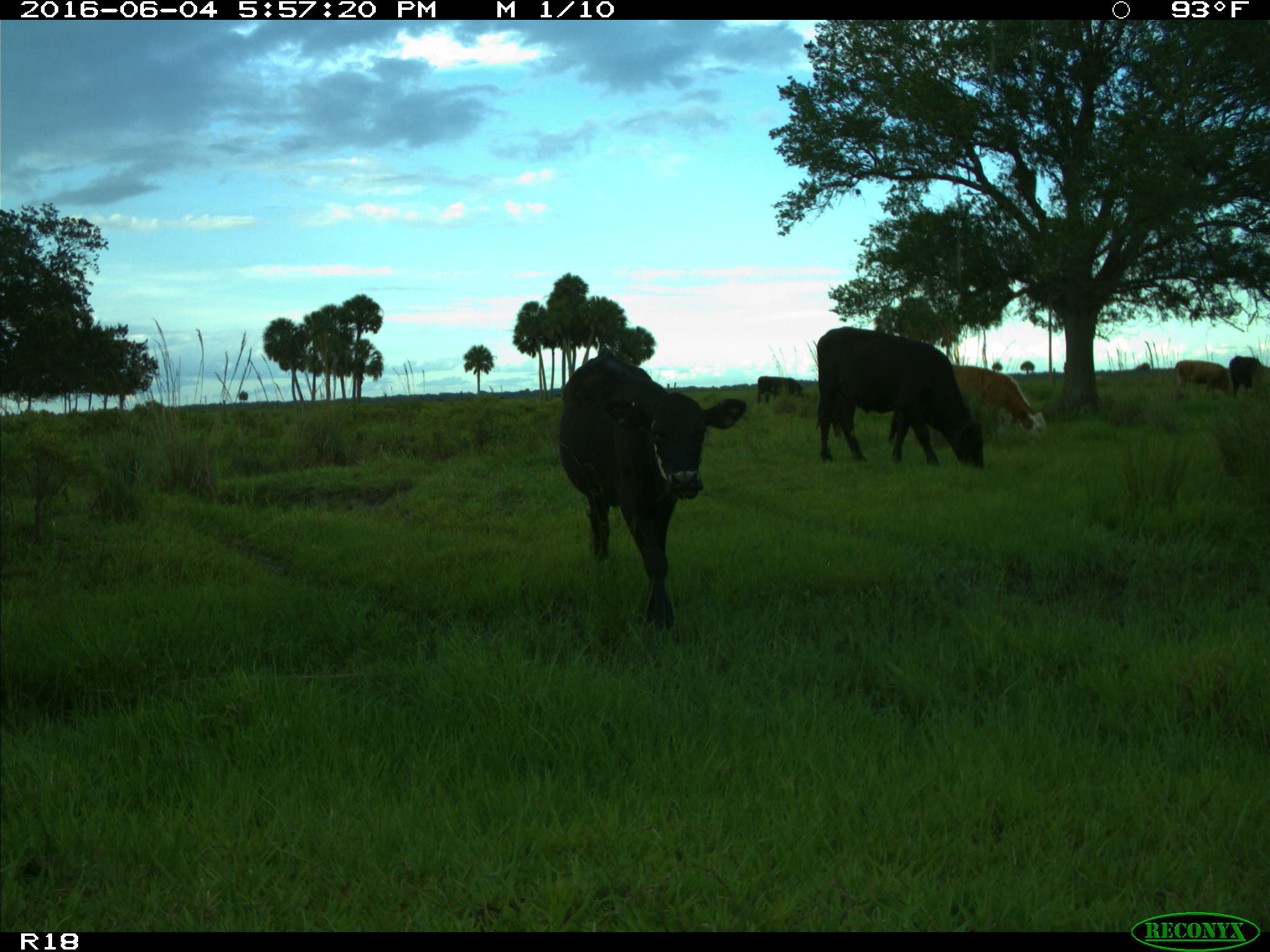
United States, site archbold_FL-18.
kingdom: Animalia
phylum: Chordata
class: Mammalia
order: Artiodactyla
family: Bovidae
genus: Bos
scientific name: Bos taurus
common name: domestic cow